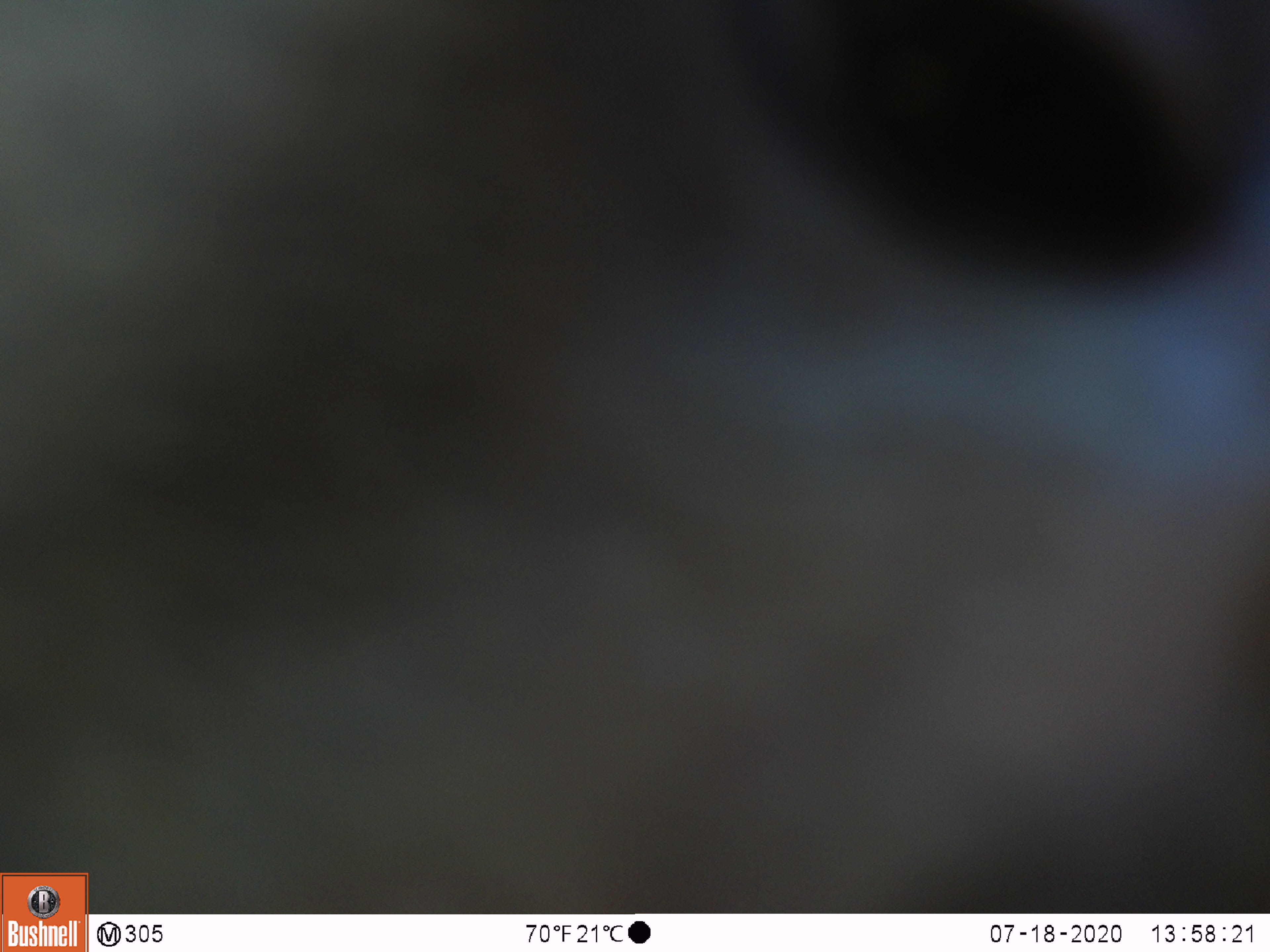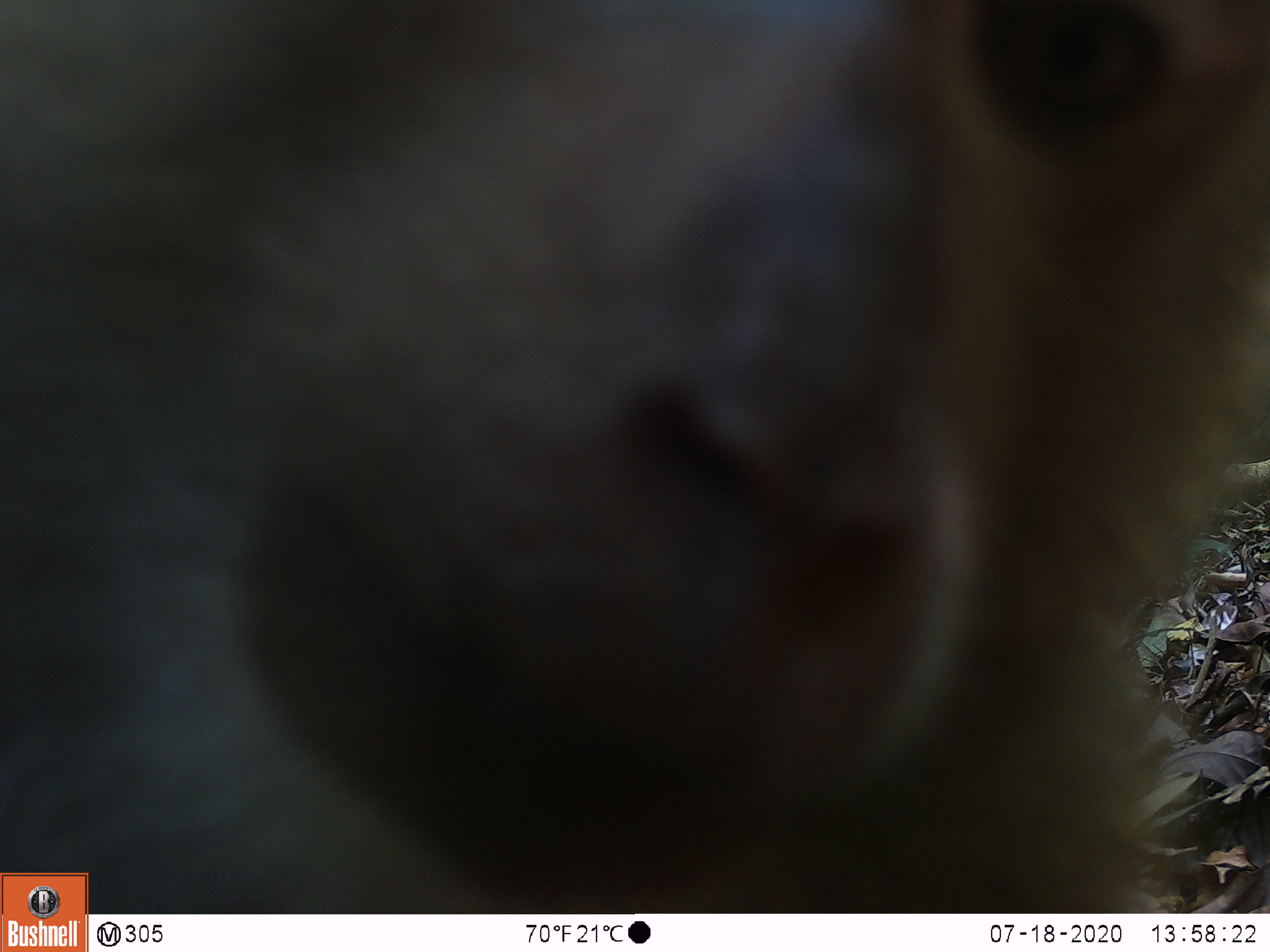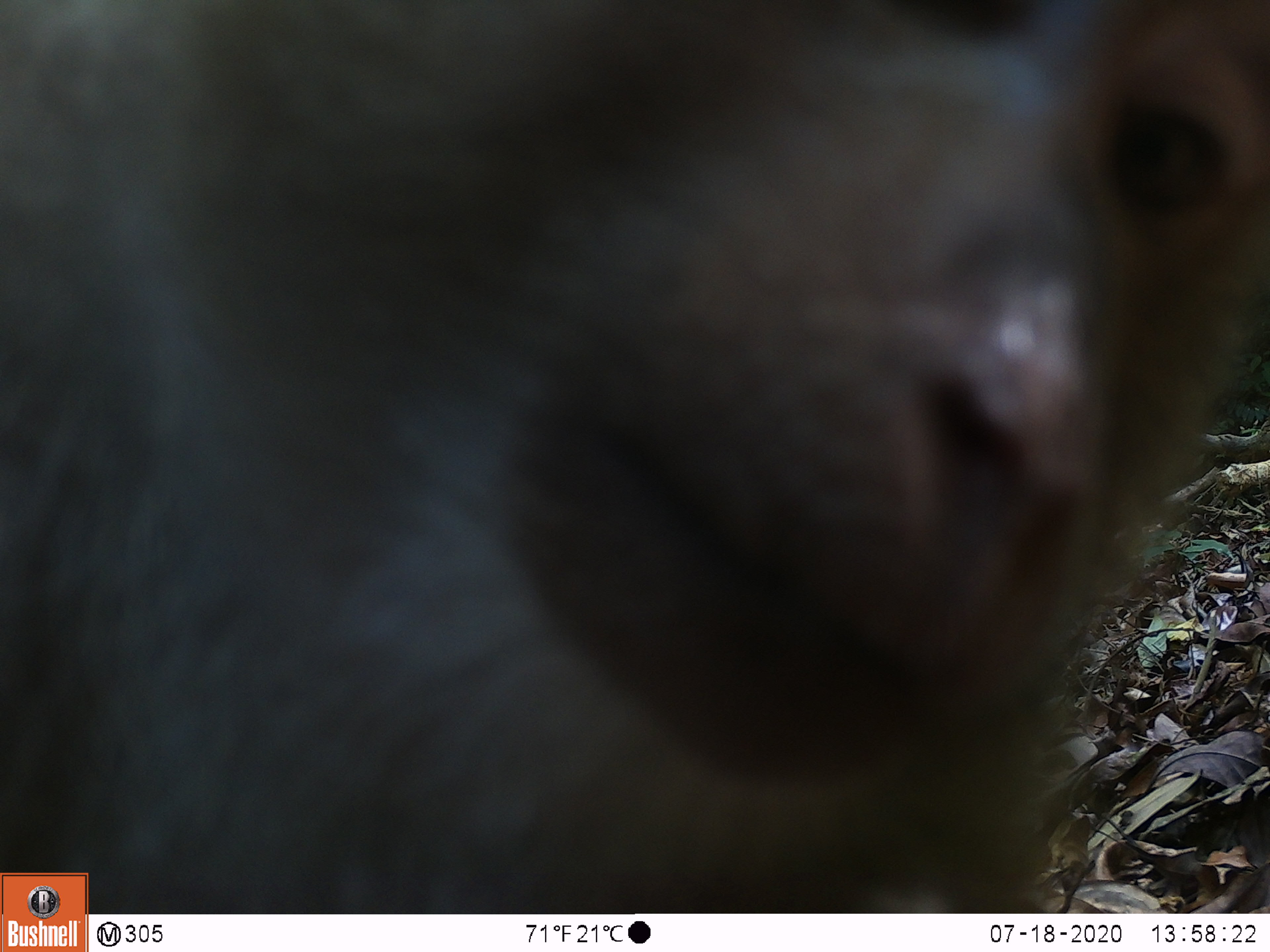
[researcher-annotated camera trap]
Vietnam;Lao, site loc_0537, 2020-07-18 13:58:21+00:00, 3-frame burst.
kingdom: Animalia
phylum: Chordata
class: Mammalia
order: Primates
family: Cercopithecidae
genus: Macaca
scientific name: Macaca nemestrina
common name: pig-tailed macaque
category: pig tailed macaque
Pig tailed macaque (pig-tailed macaque) (Macaca nemestrina). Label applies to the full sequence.